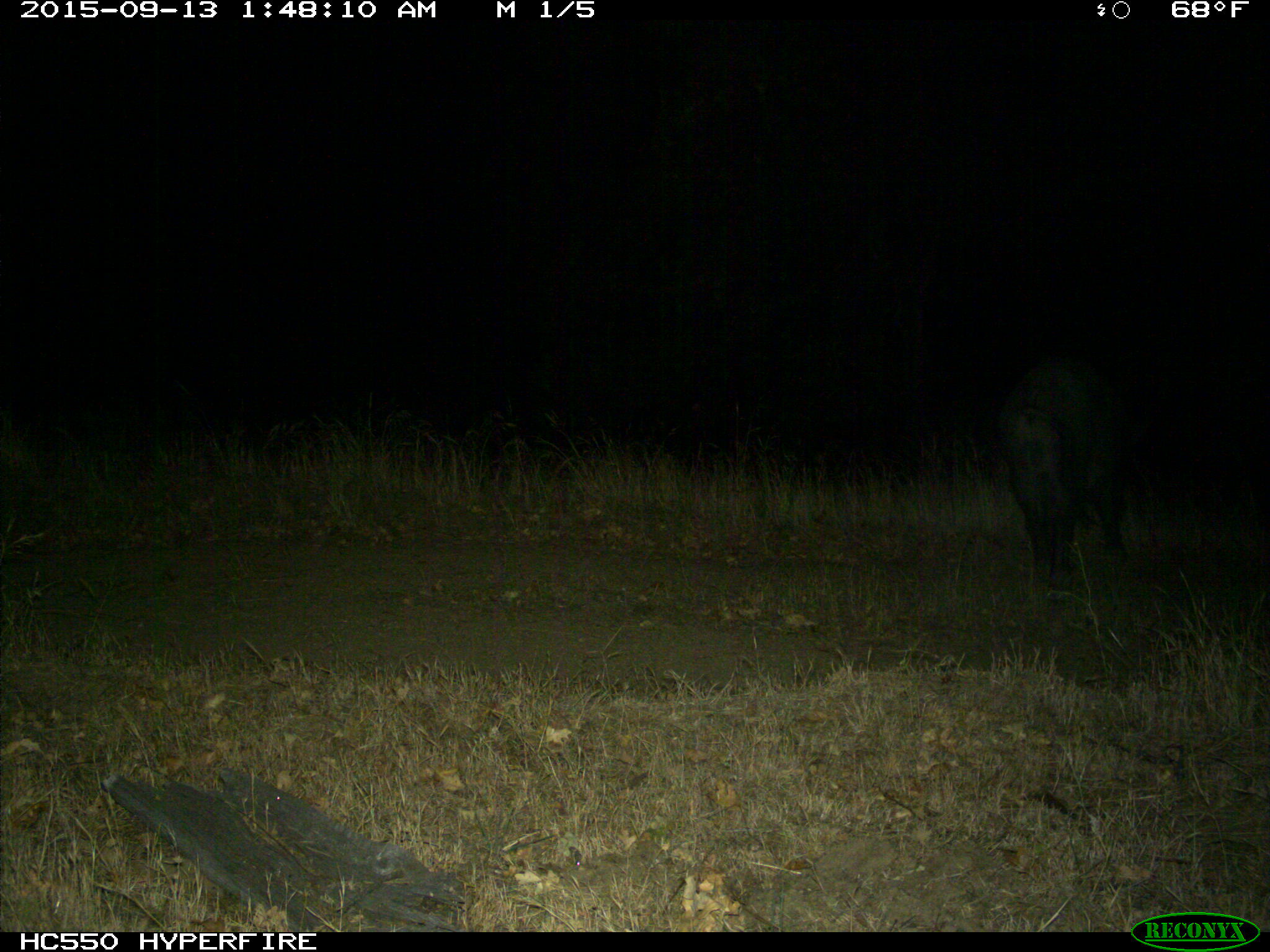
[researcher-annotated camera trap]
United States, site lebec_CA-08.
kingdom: Animalia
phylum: Chordata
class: Mammalia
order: Artiodactyla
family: Suidae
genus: Sus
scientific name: Sus scrofa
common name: wild boar